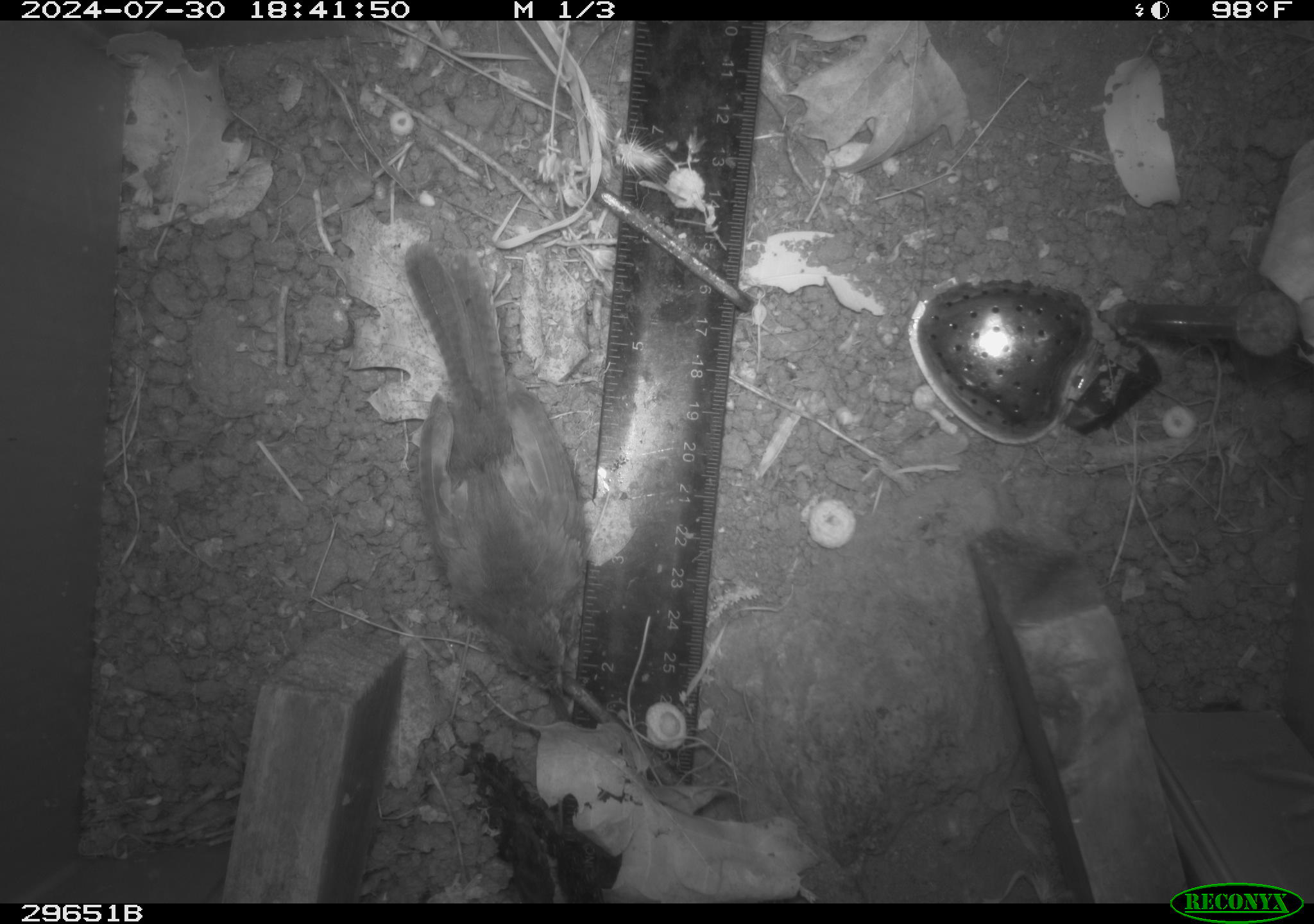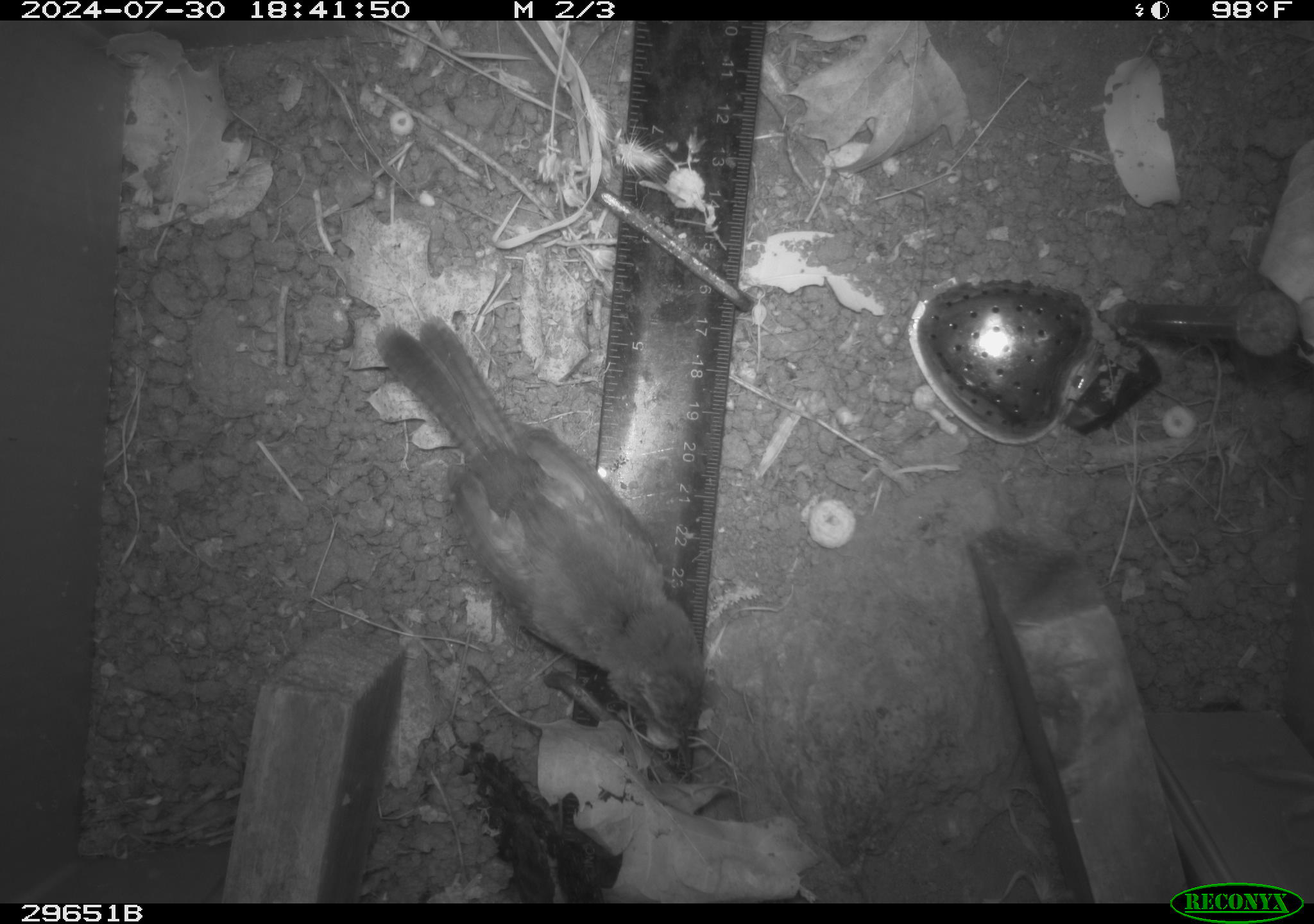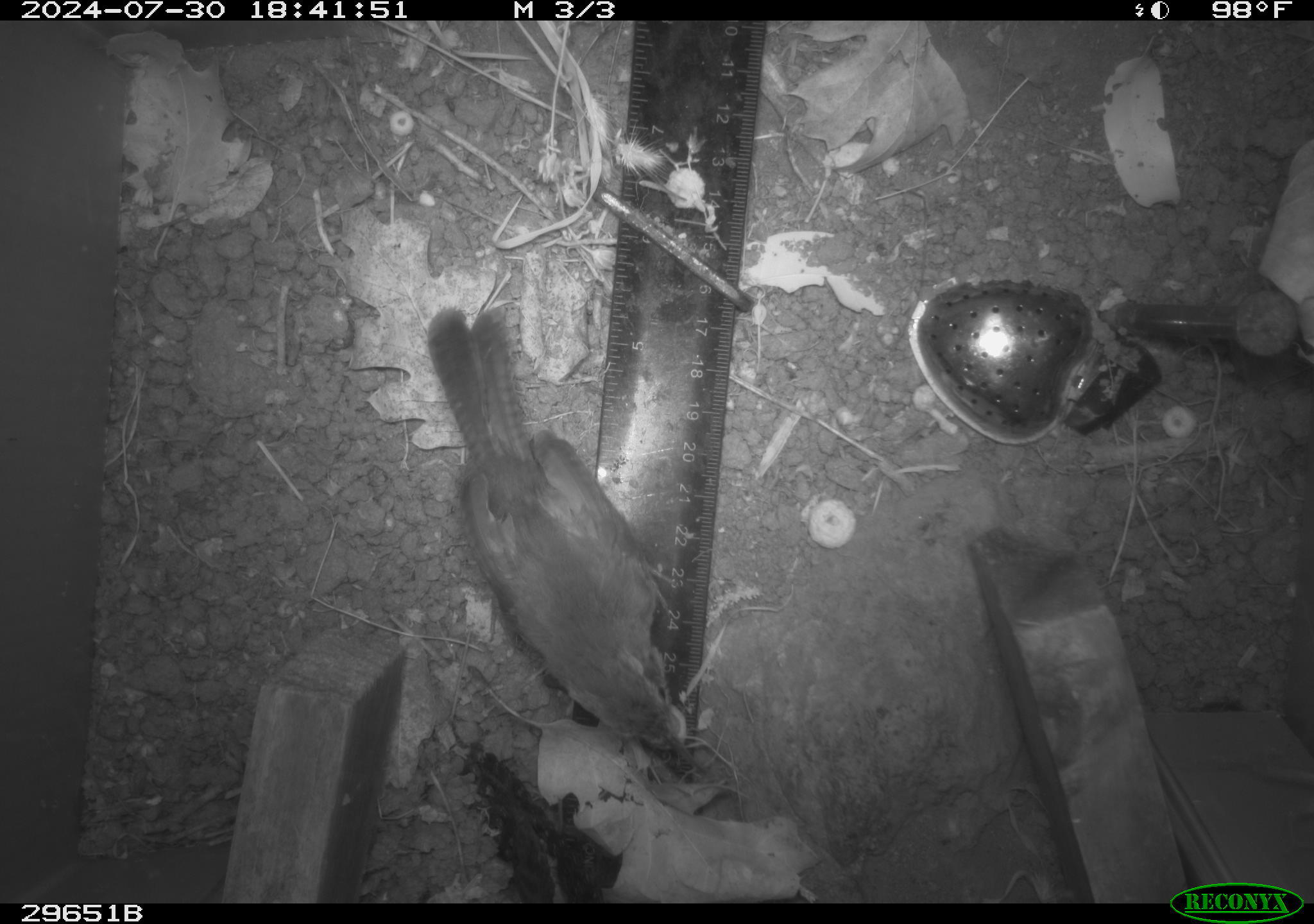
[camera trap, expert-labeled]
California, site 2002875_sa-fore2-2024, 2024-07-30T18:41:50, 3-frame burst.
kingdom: Animalia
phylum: Chordata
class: Aves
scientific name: Aves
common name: bird